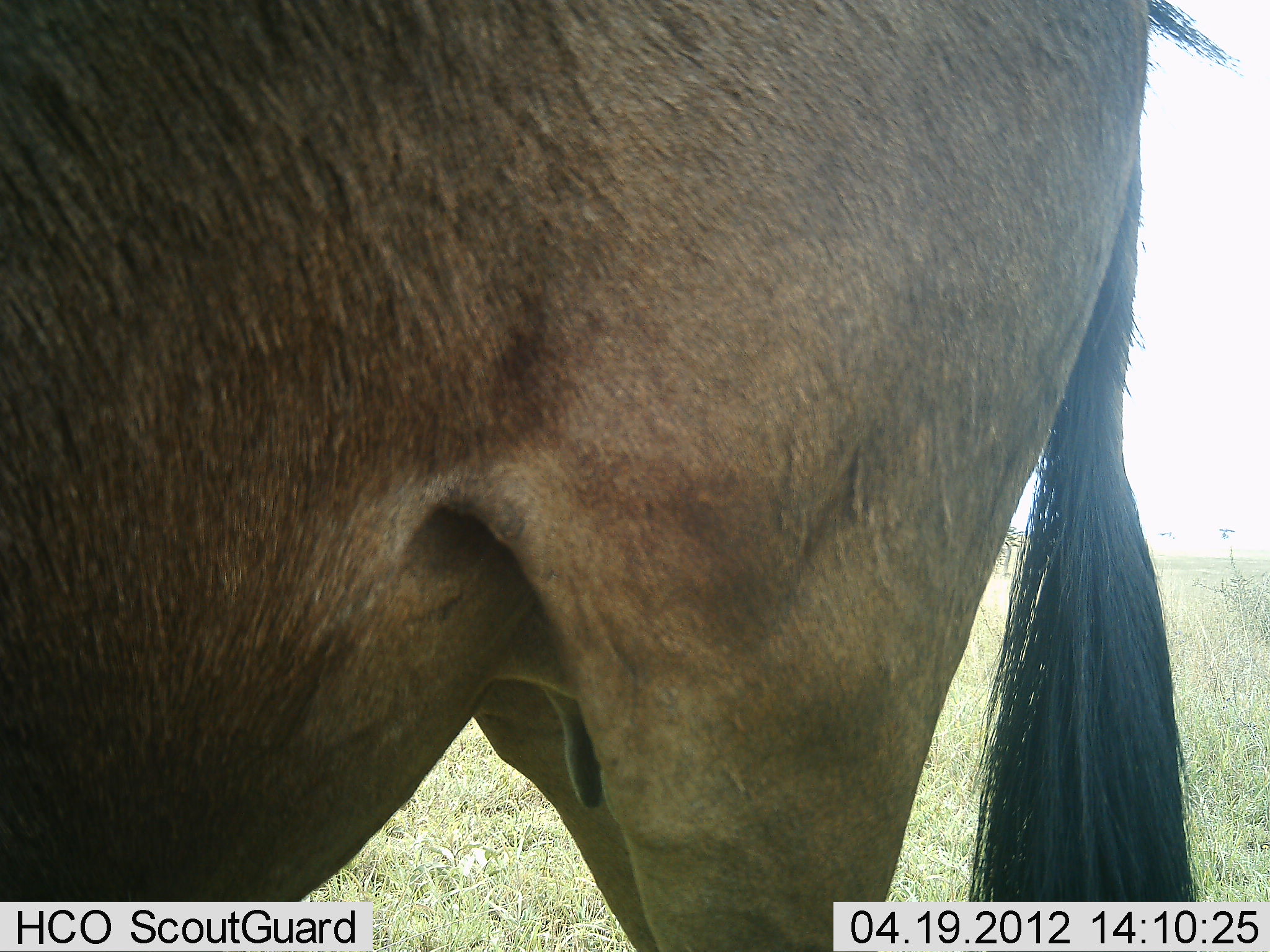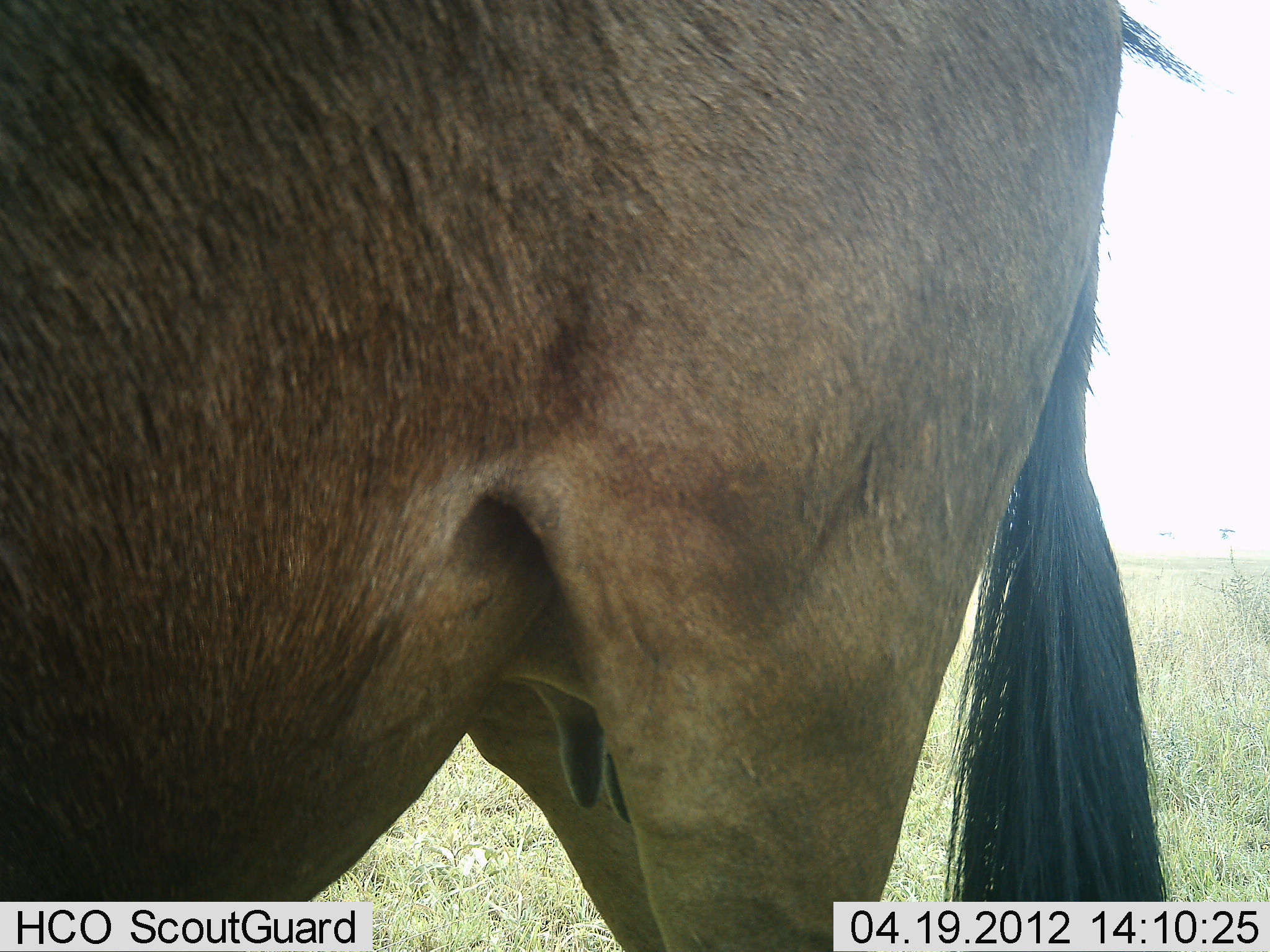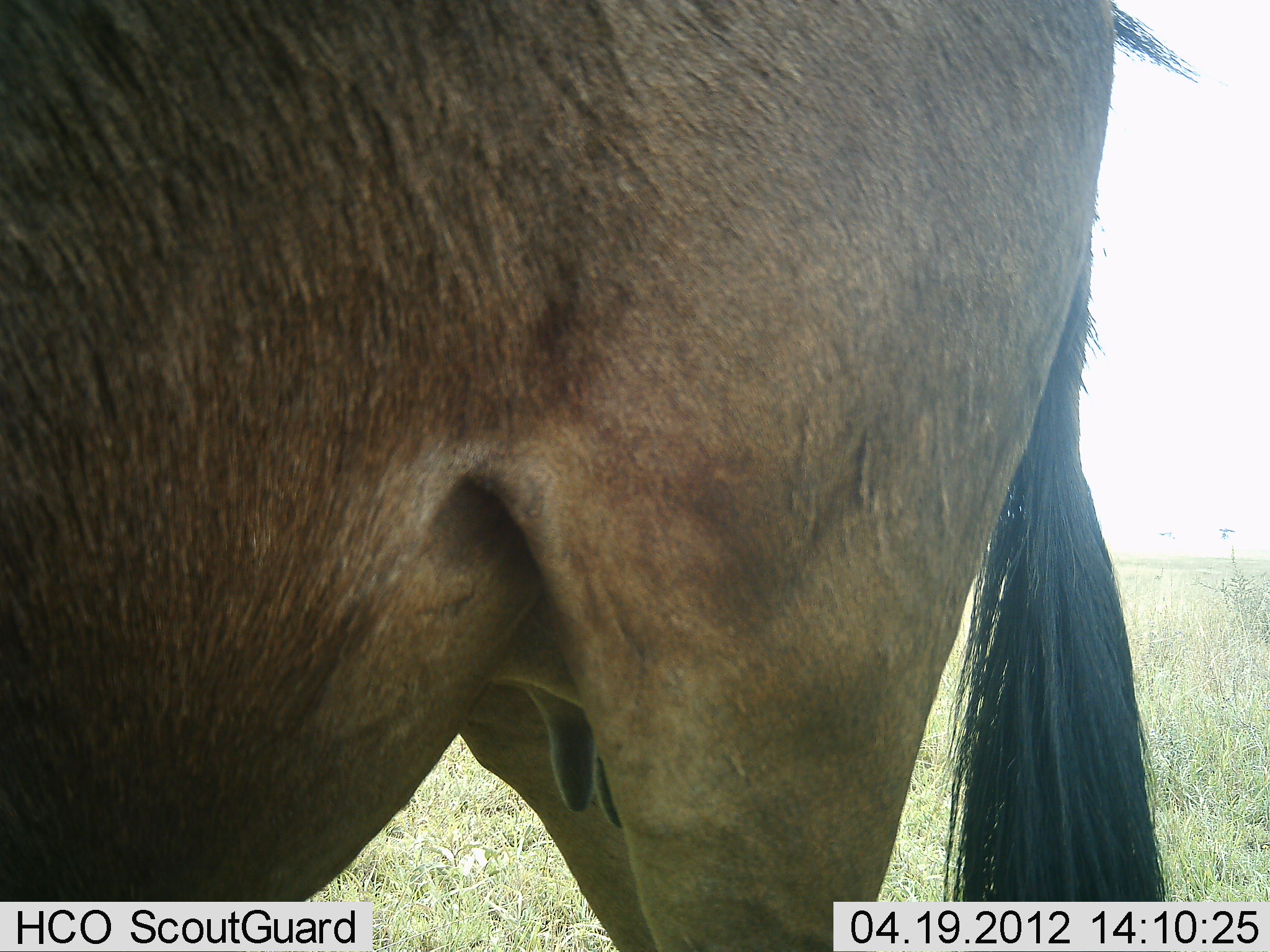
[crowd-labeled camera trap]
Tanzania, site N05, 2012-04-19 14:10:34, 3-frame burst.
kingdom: Animalia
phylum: Chordata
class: Mammalia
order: Artiodactyla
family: Bovidae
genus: Connochaetes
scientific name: Connochaetes taurinus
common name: blue wildebeest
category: wildebeest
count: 1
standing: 95%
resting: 0%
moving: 0%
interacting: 0%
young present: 0%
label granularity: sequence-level